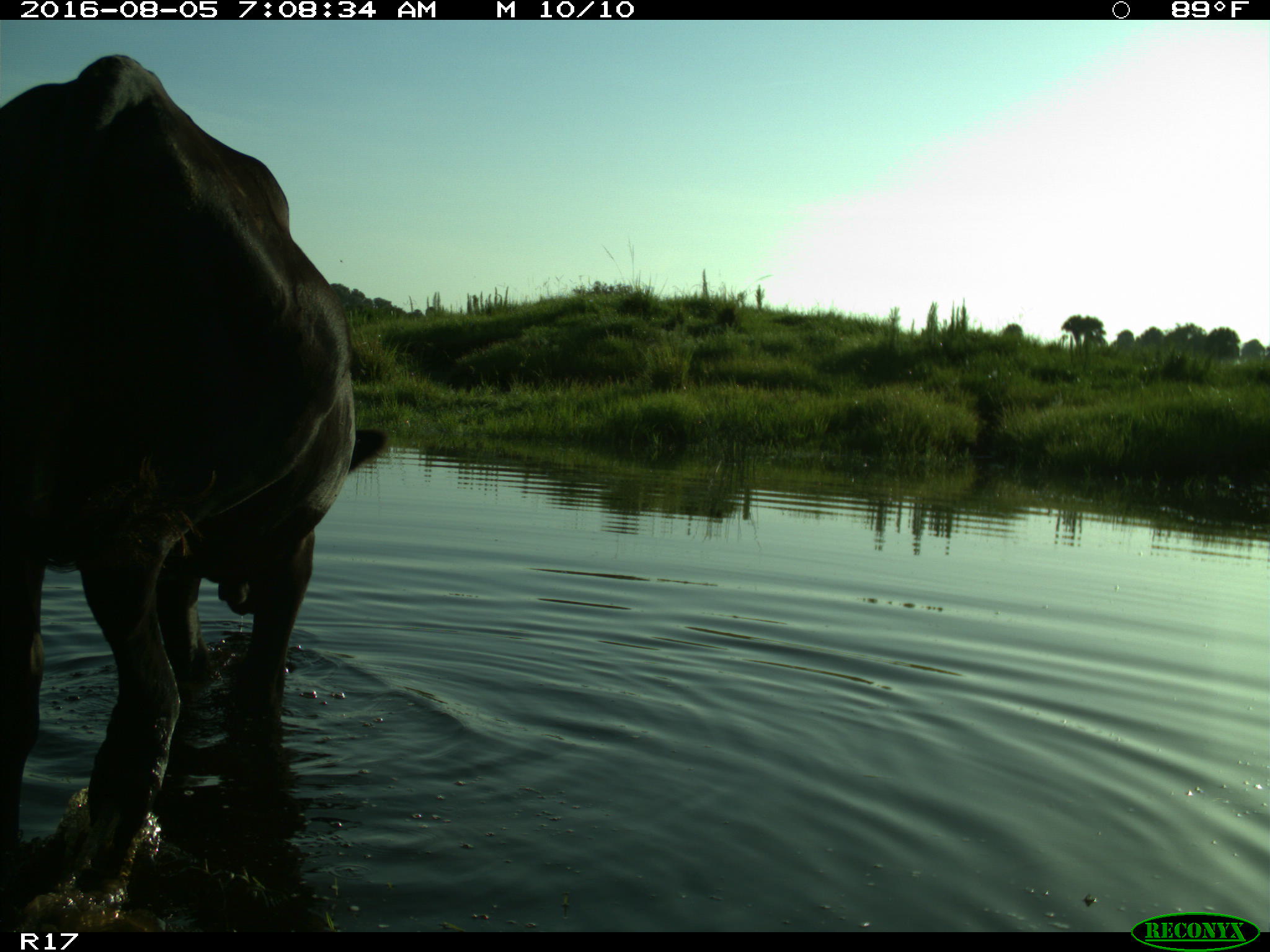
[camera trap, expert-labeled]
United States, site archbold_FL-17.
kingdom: Animalia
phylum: Chordata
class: Mammalia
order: Artiodactyla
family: Bovidae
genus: Bos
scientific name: Bos taurus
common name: domestic cow